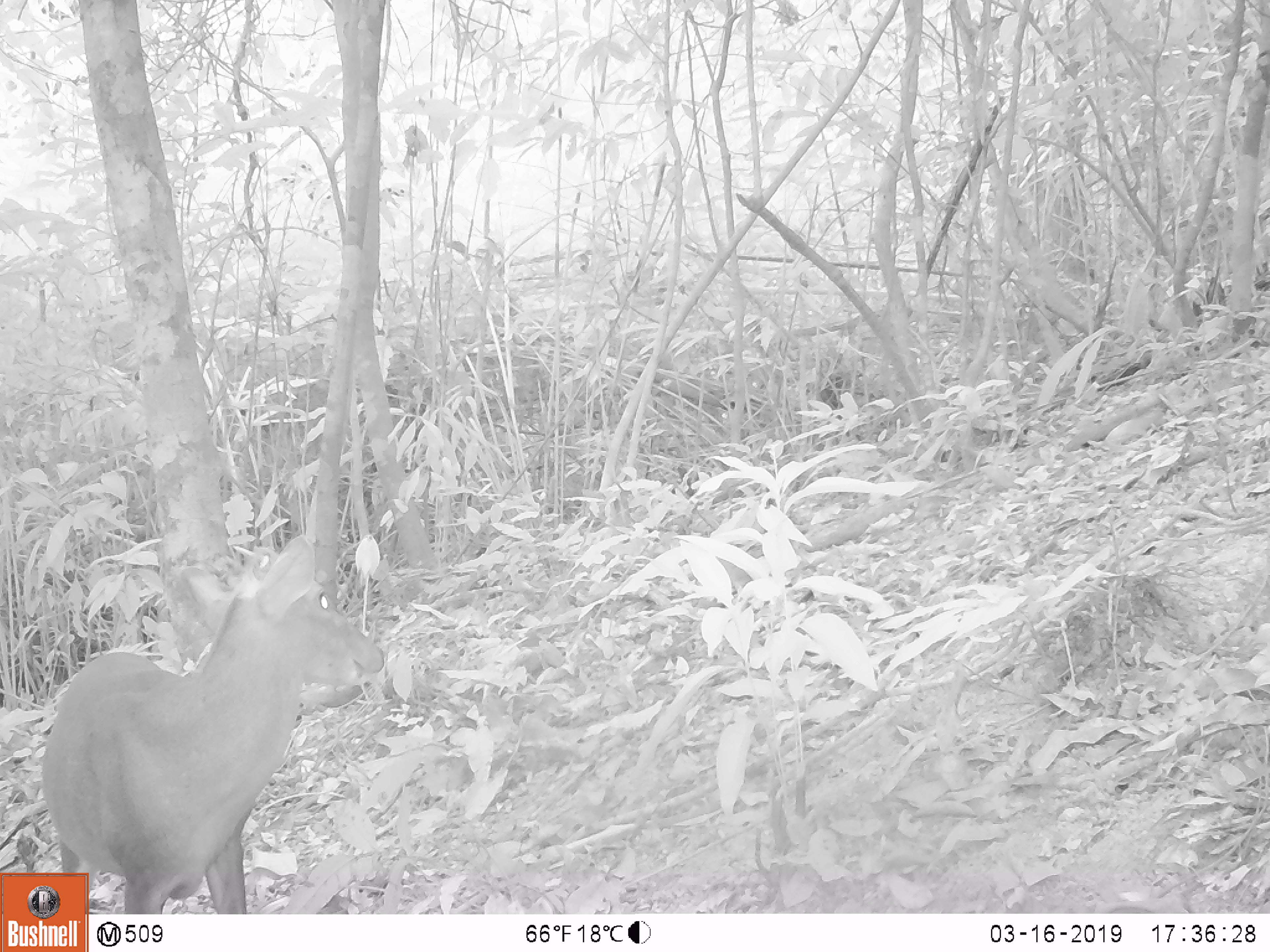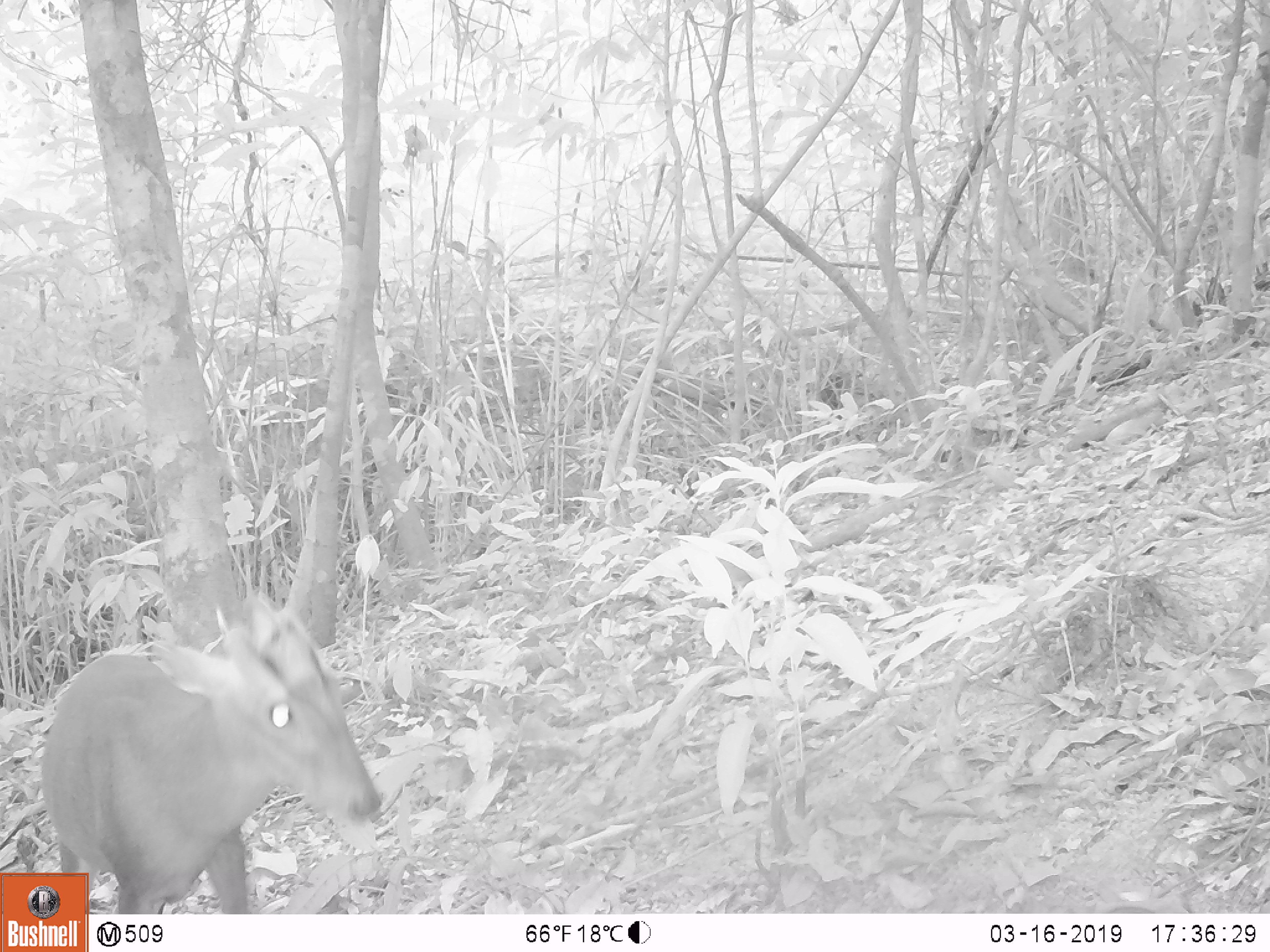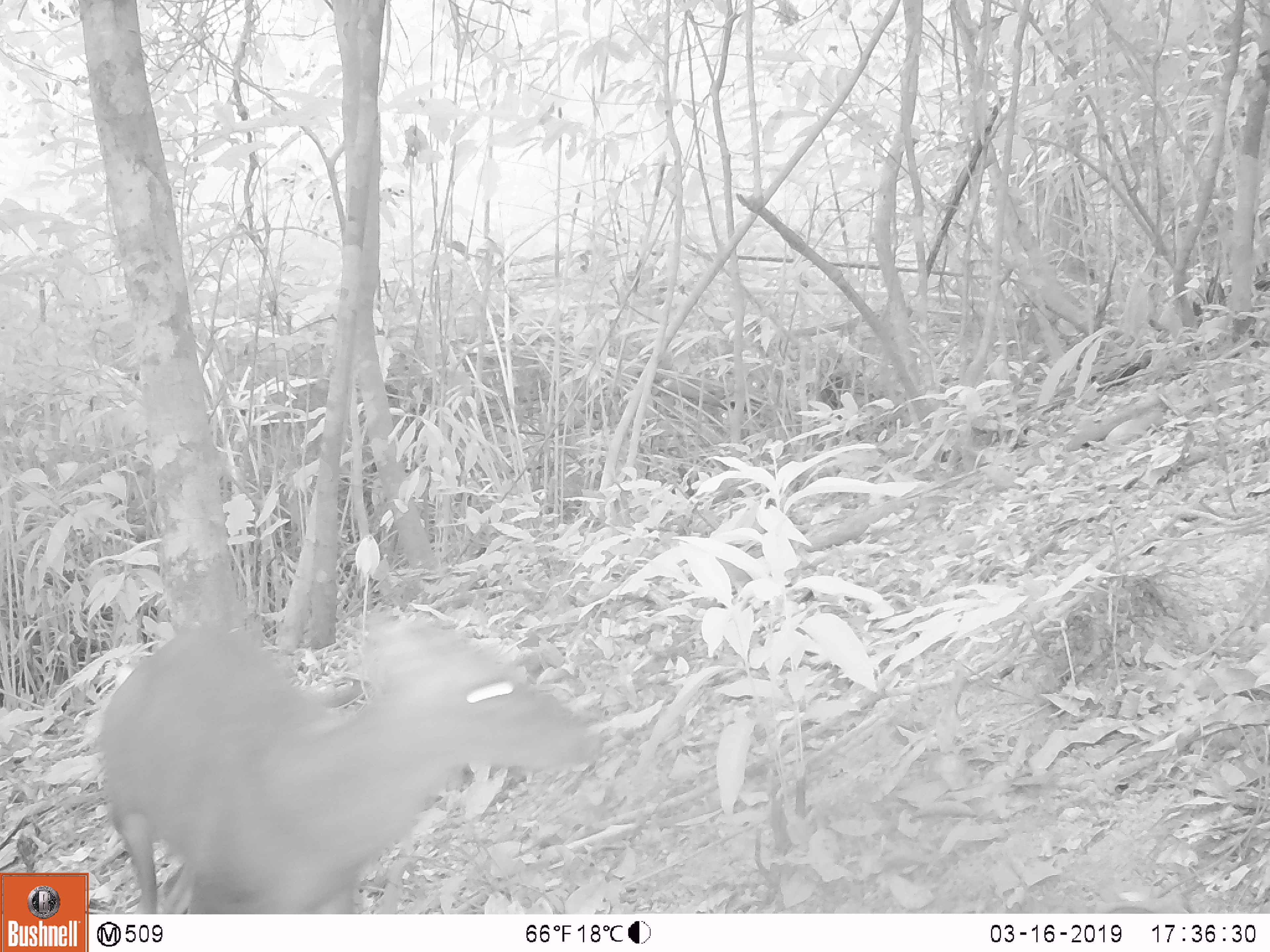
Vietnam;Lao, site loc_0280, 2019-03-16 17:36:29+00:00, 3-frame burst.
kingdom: Animalia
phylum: Chordata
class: Mammalia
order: Artiodactyla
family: Cervidae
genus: Muntiacus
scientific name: Muntiacus rooseveltorum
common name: roosevelt's muntjac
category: roosevelts muntjac group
Roosevelts muntjac group (roosevelt's muntjac) (Muntiacus rooseveltorum). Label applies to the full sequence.